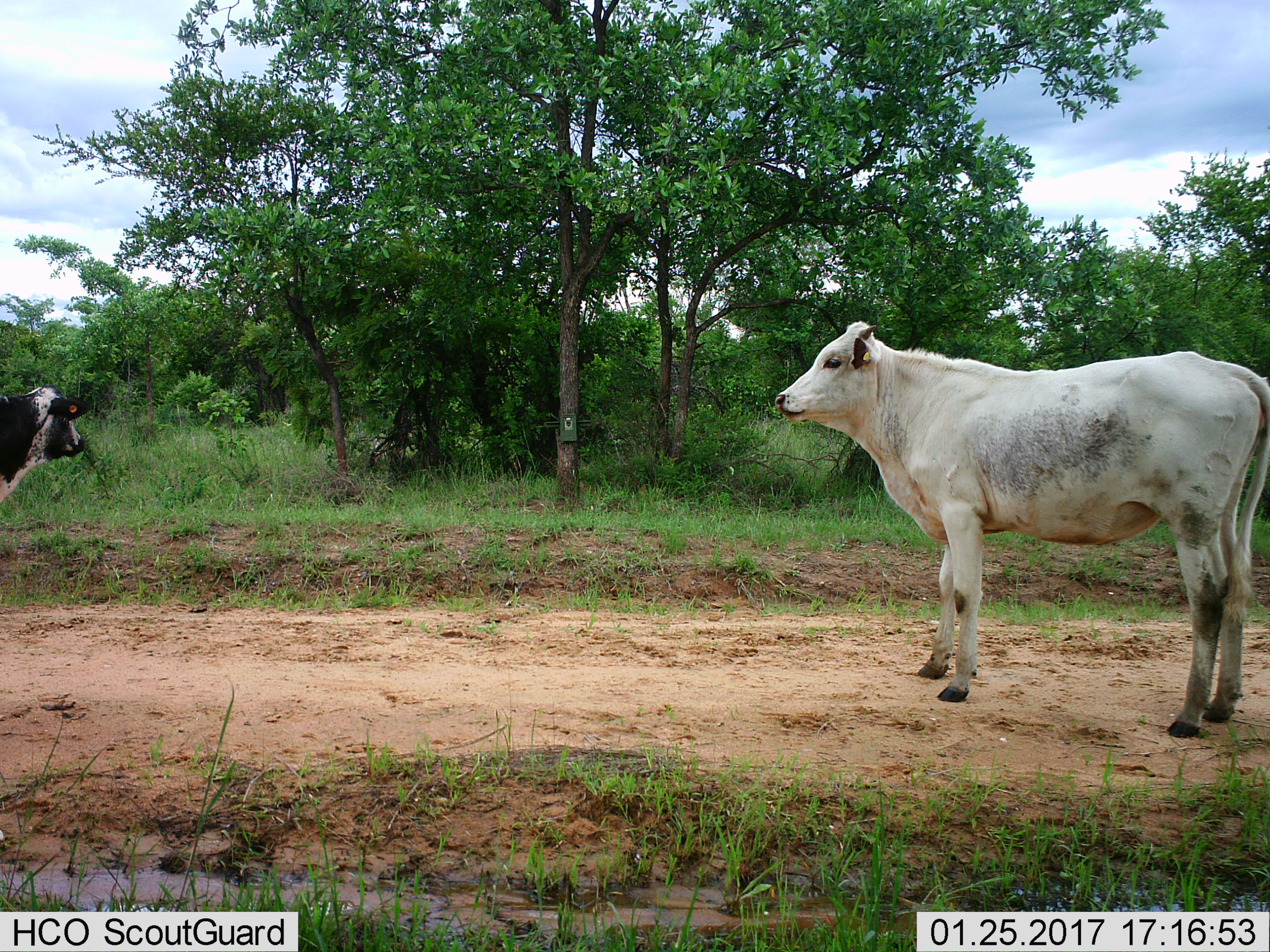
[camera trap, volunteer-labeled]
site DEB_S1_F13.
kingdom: Animalia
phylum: Chordata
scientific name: Vertebrata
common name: domestic animal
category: domesticanimal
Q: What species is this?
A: Domesticanimal (domestic animal) (Vertebrata).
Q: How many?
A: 2.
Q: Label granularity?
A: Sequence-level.